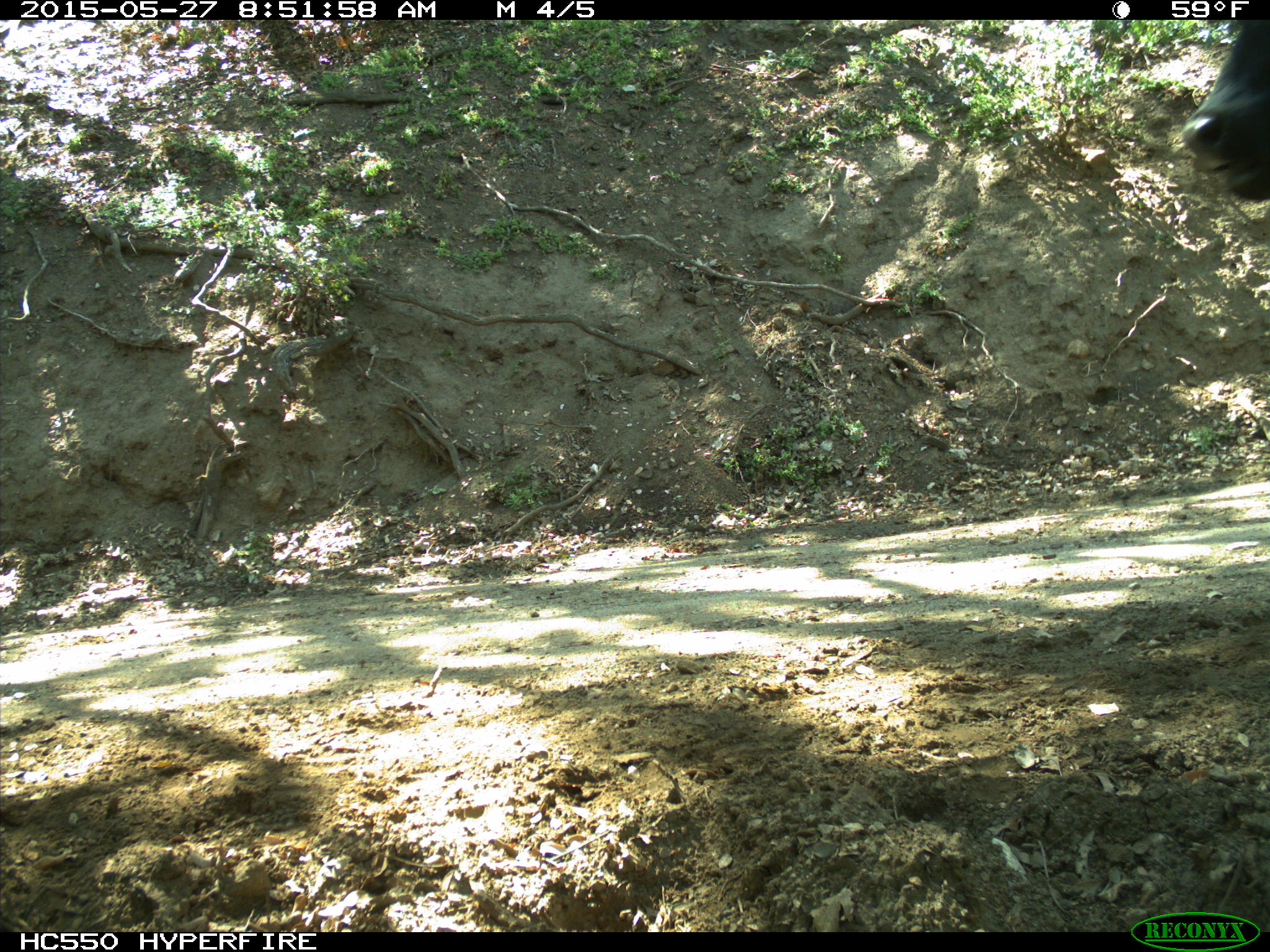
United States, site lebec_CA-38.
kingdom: Animalia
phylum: Chordata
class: Mammalia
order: Artiodactyla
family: Bovidae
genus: Bos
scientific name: Bos taurus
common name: domestic cow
Bos taurus (domestic cow).